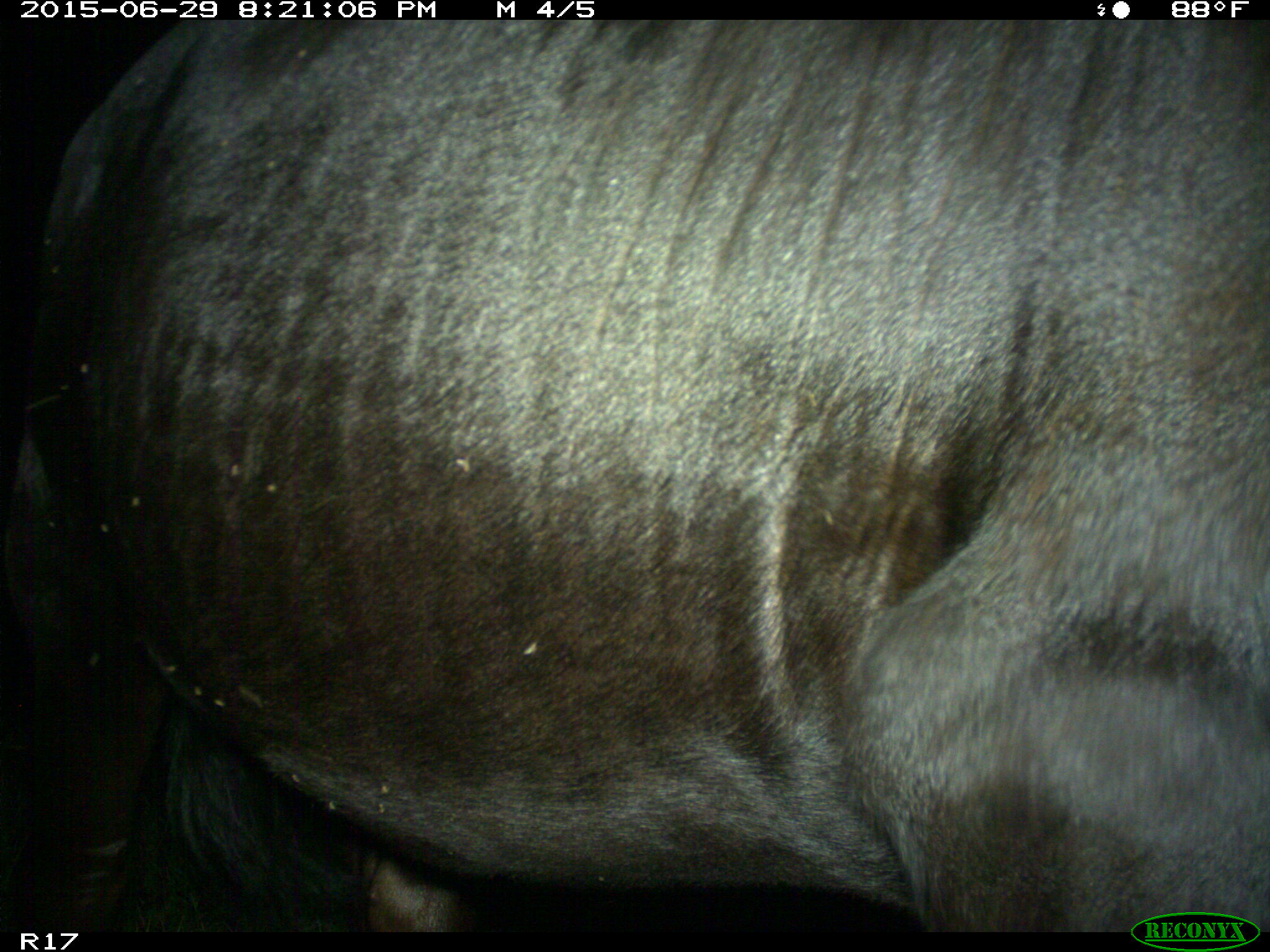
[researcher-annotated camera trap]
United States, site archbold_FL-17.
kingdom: Animalia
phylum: Chordata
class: Mammalia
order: Artiodactyla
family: Bovidae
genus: Bos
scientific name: Bos taurus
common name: domestic cow